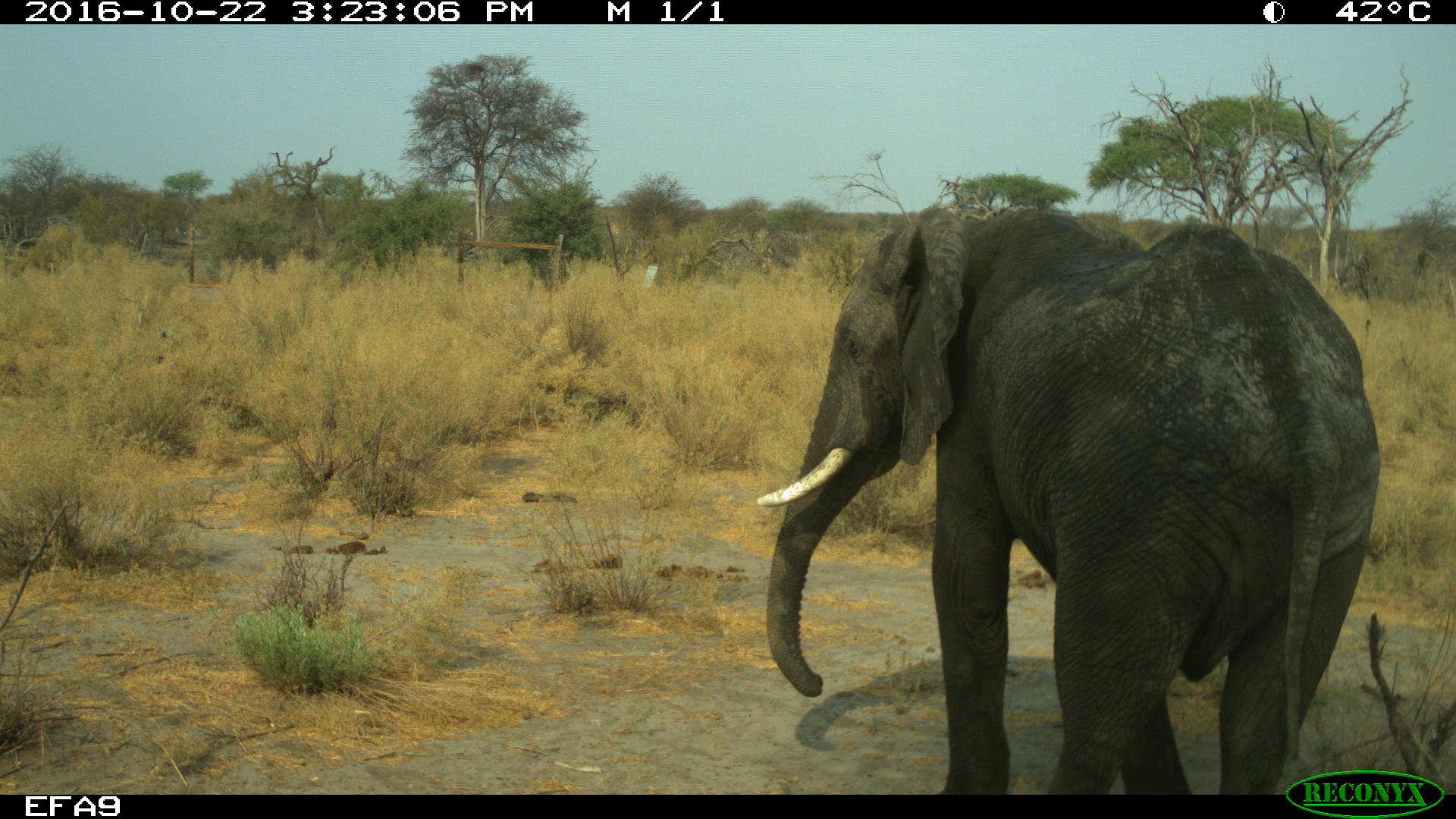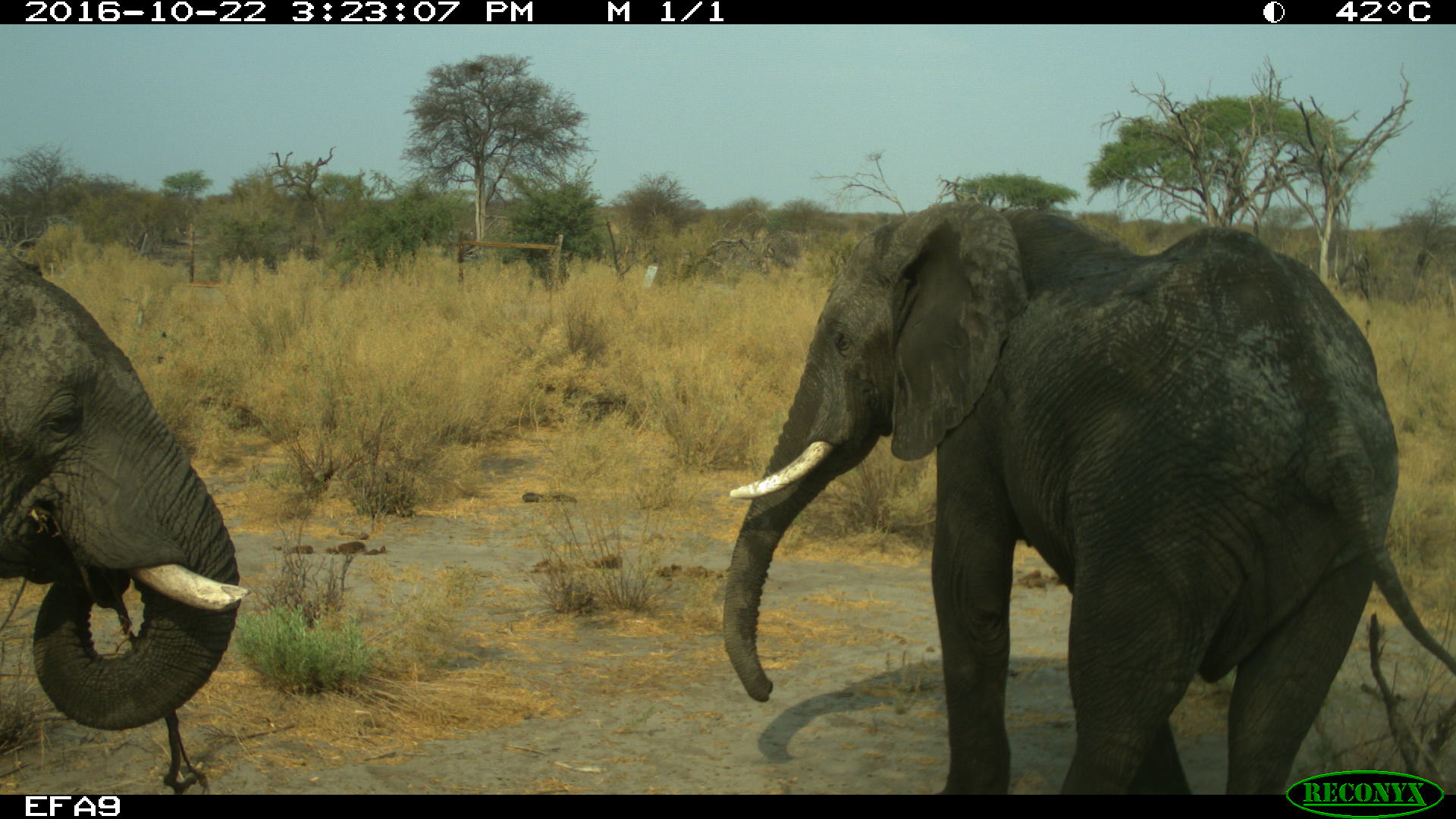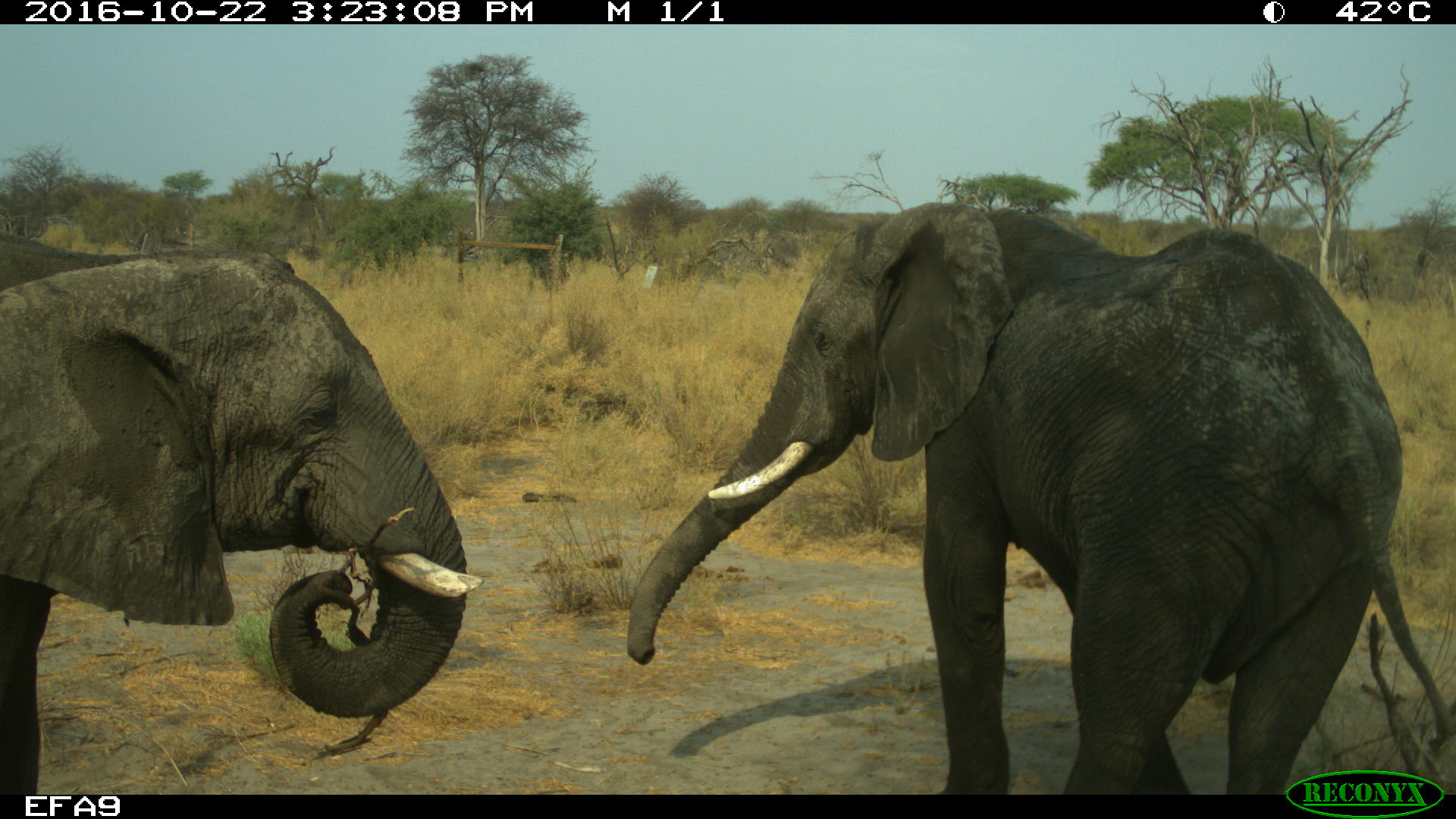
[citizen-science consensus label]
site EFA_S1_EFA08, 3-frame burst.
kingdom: Animalia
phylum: Chordata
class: Mammalia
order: Proboscidea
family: Elephantidae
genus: Loxodonta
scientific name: Loxodonta africana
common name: african bush elephant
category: elephant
Elephant (african bush elephant) (Loxodonta africana), count 2. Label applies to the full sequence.